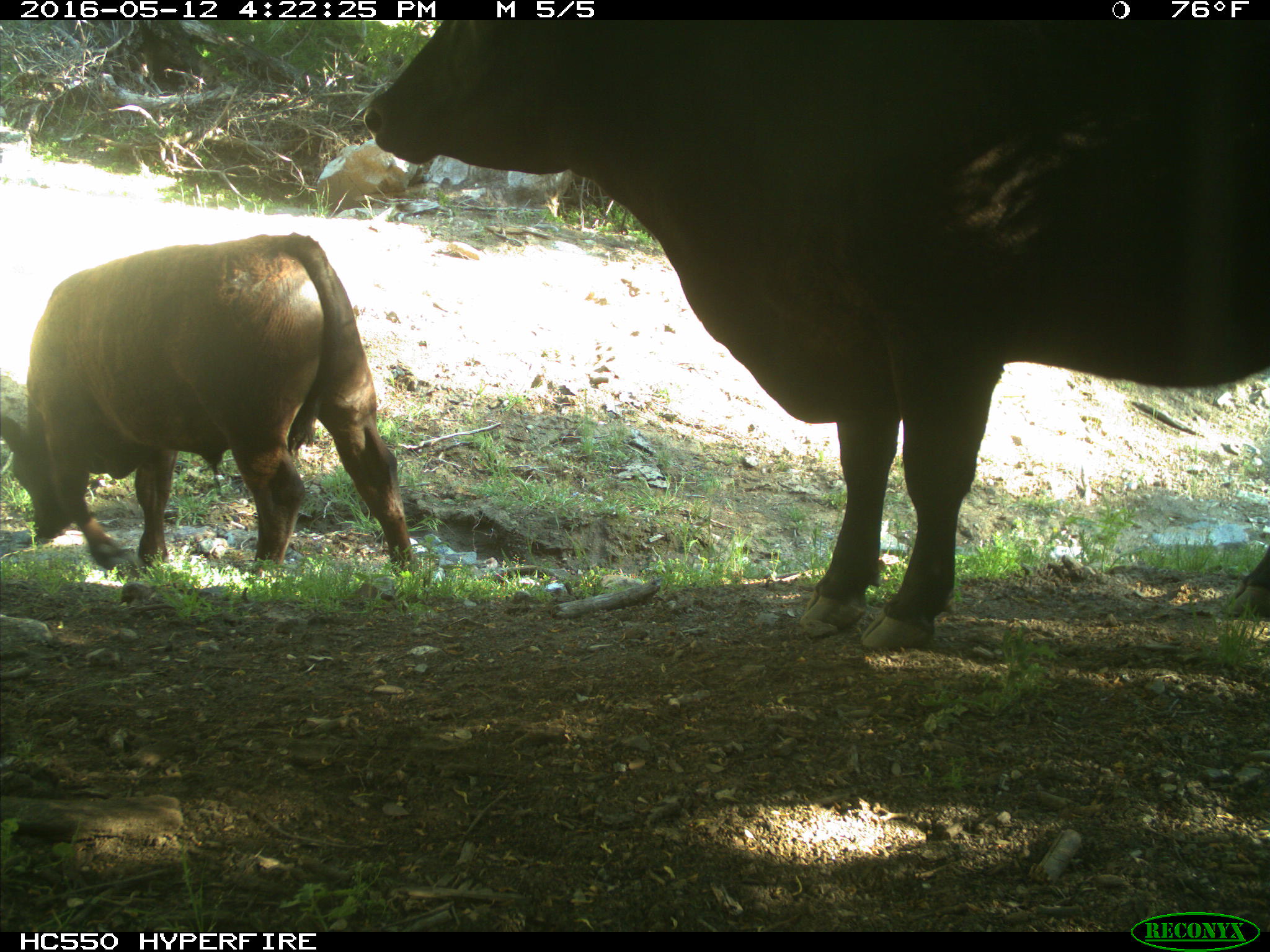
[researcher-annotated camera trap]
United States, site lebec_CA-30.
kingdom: Animalia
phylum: Chordata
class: Mammalia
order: Artiodactyla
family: Bovidae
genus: Bos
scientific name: Bos taurus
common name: domestic cow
Bos taurus (domestic cow).